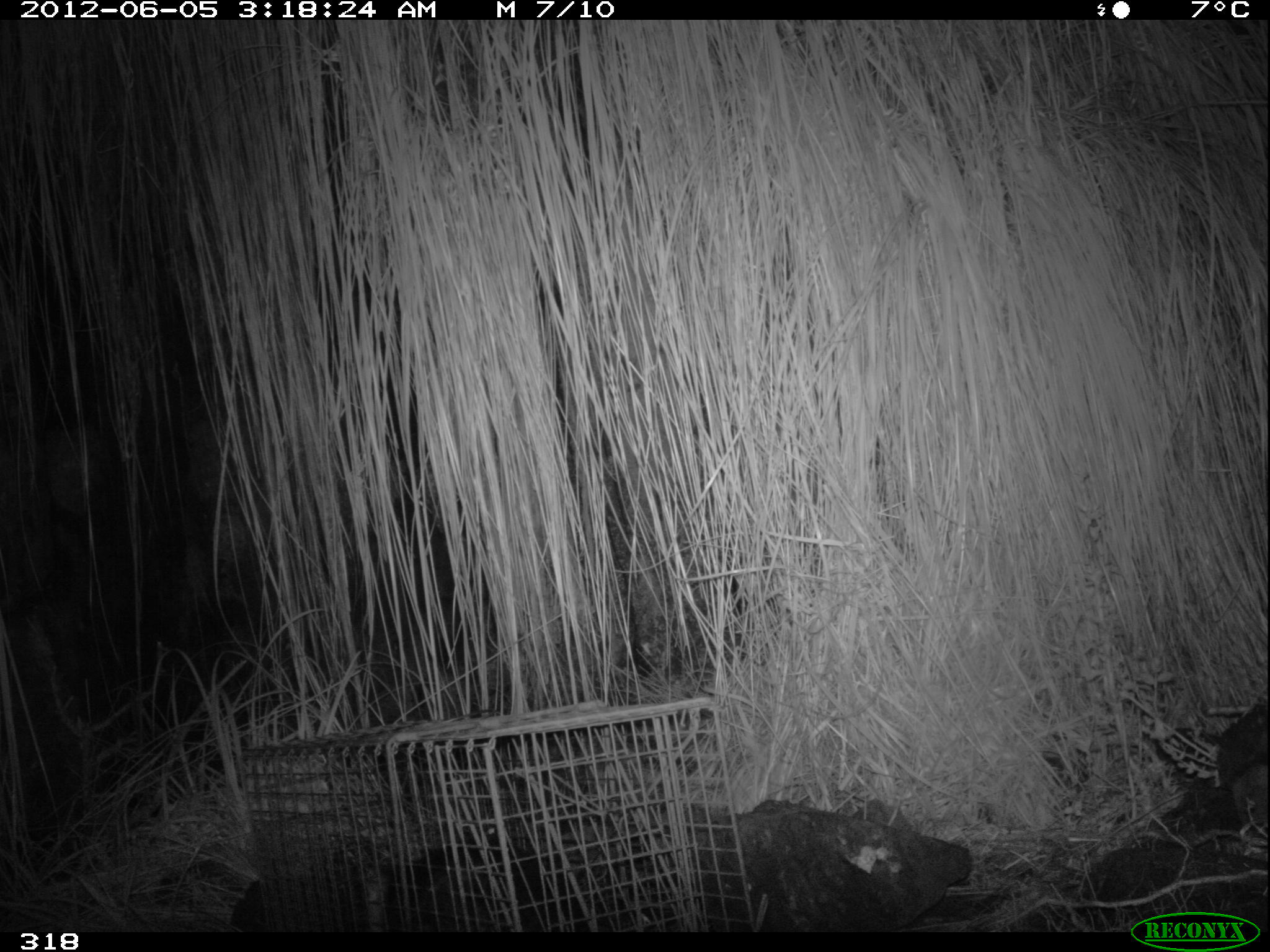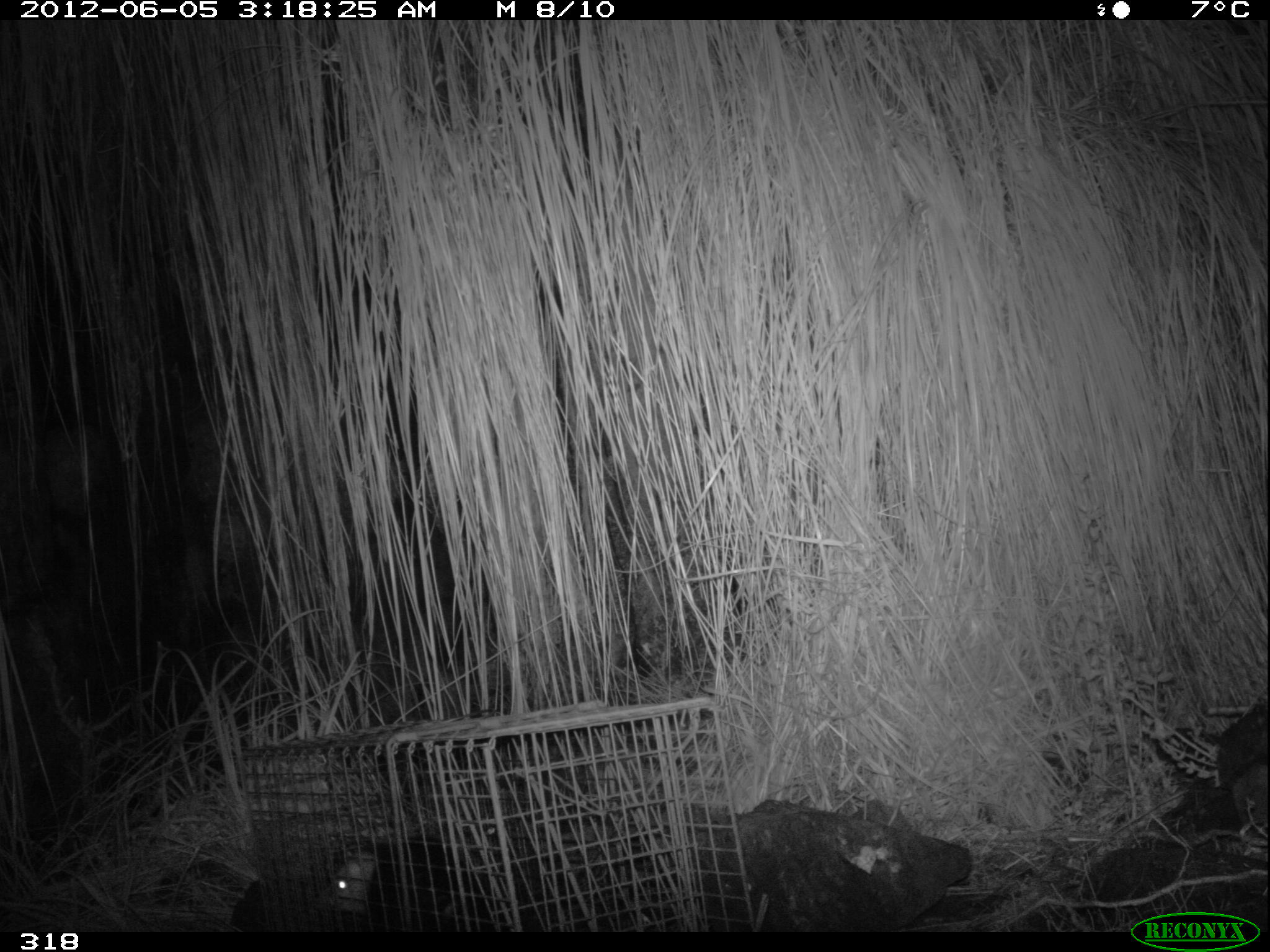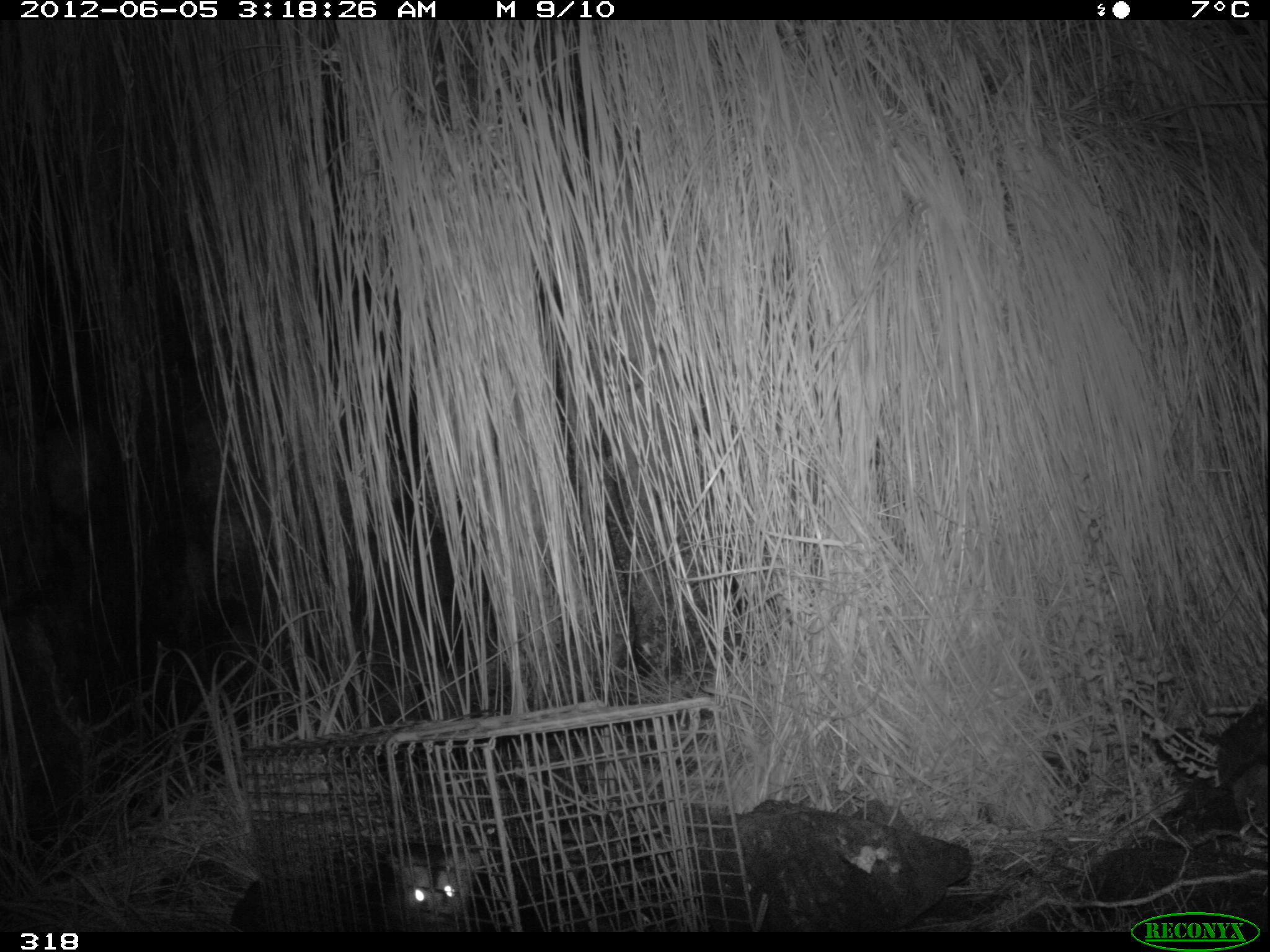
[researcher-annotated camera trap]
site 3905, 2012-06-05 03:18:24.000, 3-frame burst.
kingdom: Animalia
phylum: Chordata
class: Mammalia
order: Didelphimorphia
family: Didelphidae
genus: Didelphis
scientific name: Didelphis pernigra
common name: andean white-eared opossum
Didelphis pernigra (andean white-eared opossum).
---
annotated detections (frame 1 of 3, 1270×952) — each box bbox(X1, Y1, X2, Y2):
didelphis pernigra: bbox(344, 836, 519, 931)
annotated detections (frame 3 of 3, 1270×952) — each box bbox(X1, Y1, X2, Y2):
didelphis pernigra: bbox(329, 849, 479, 931)